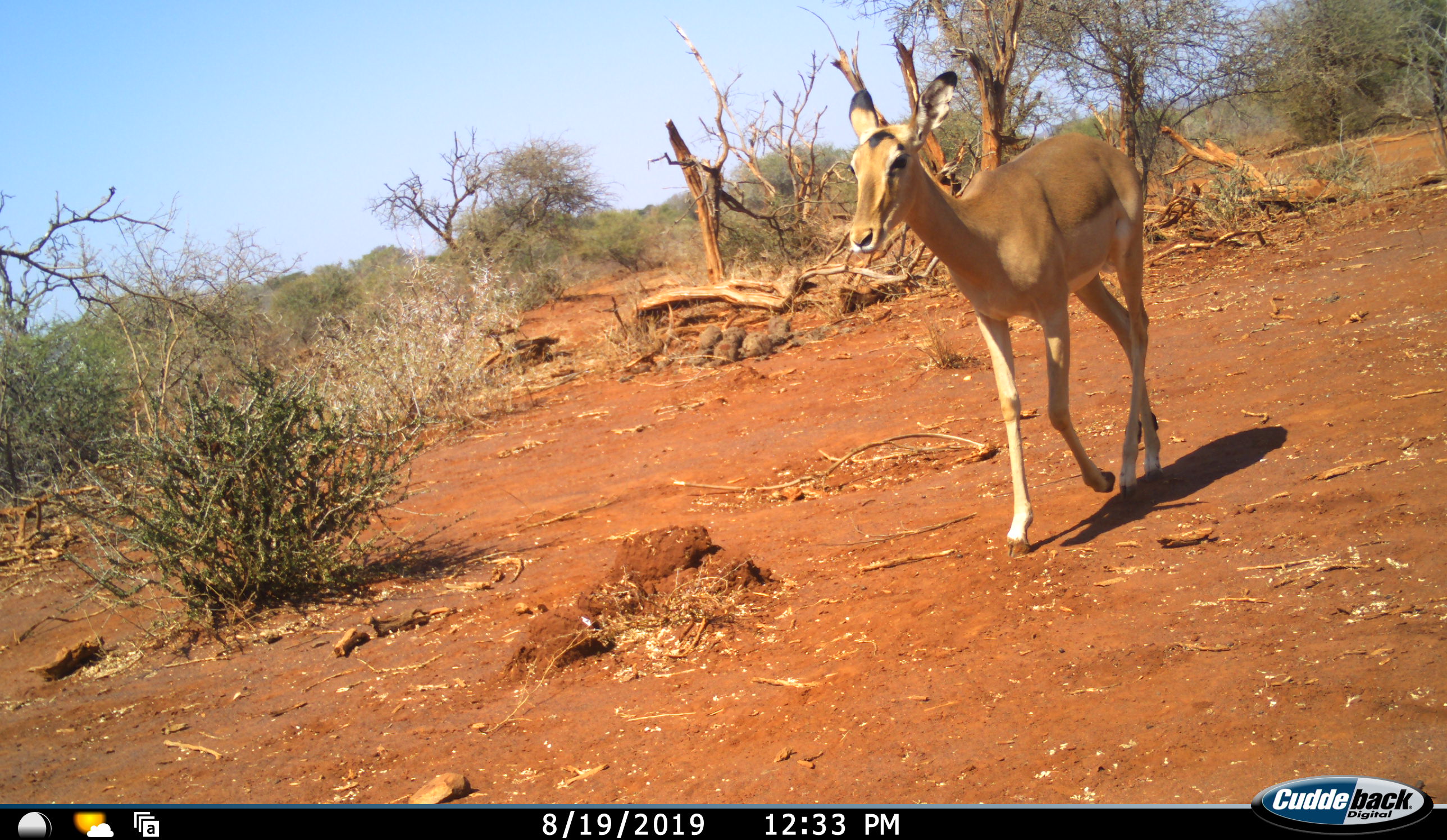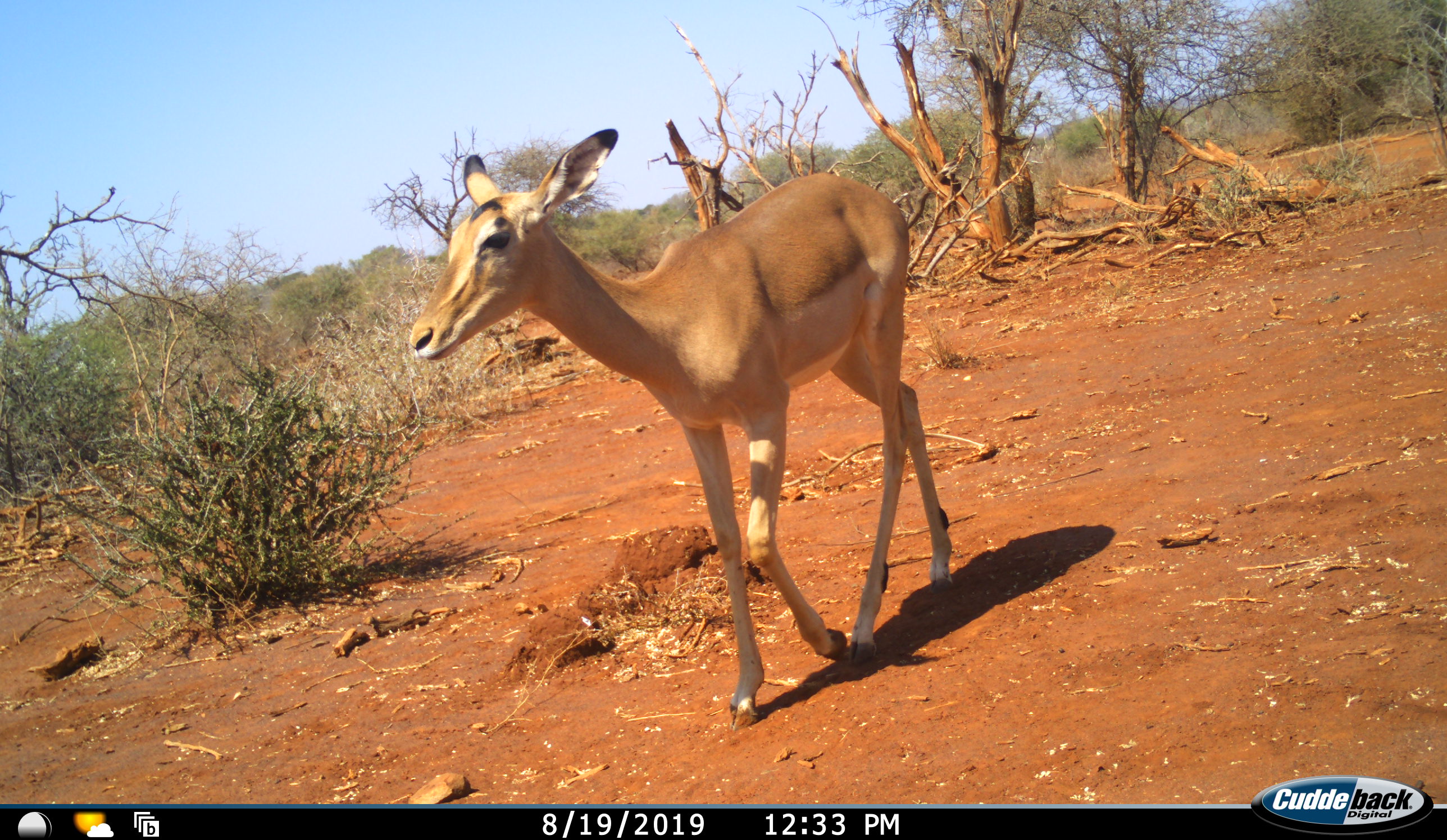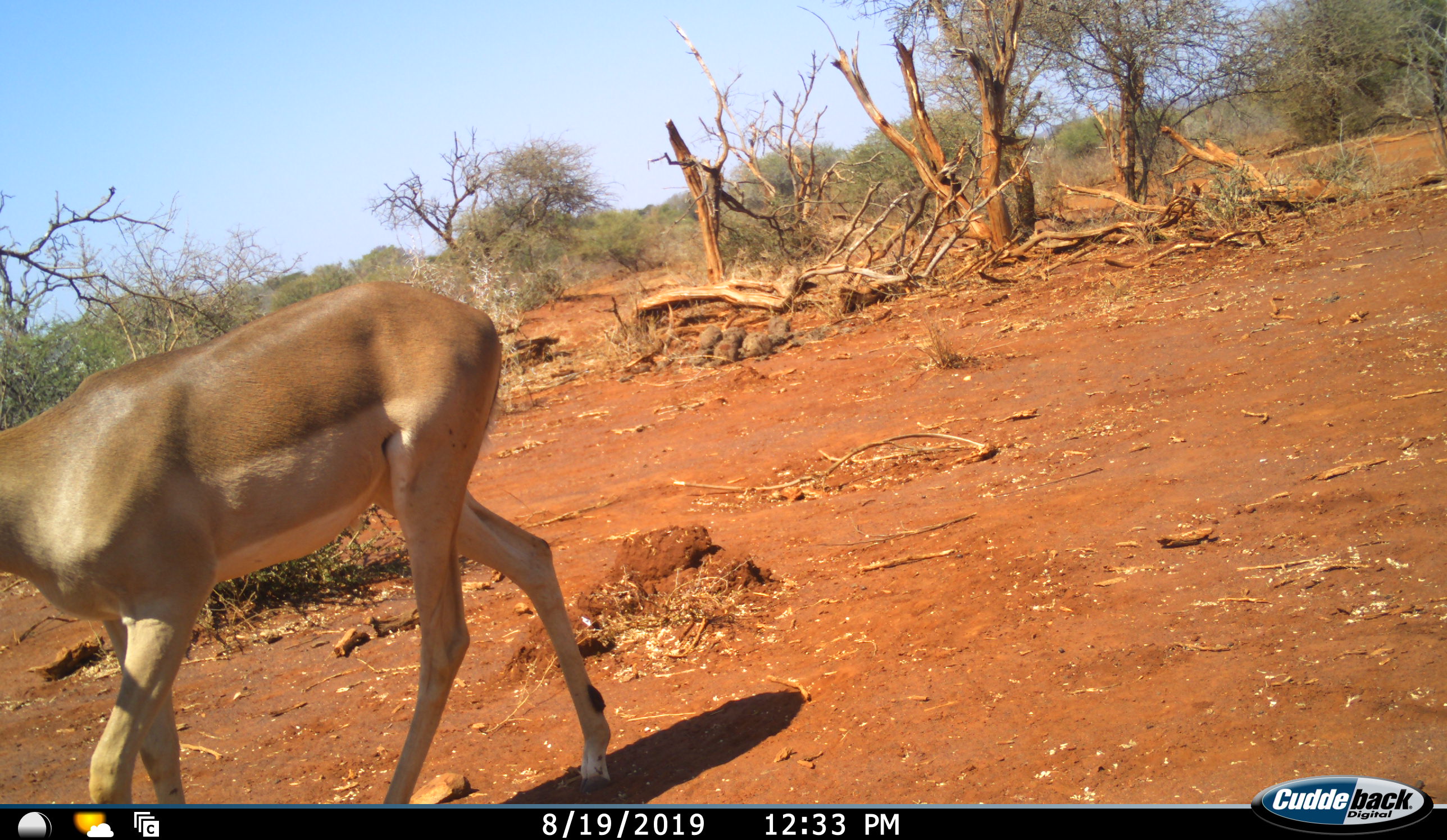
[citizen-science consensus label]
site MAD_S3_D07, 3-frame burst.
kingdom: Animalia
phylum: Chordata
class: Mammalia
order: Artiodactyla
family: Bovidae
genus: Aepyceros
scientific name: Aepyceros melampus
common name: impala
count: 1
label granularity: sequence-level